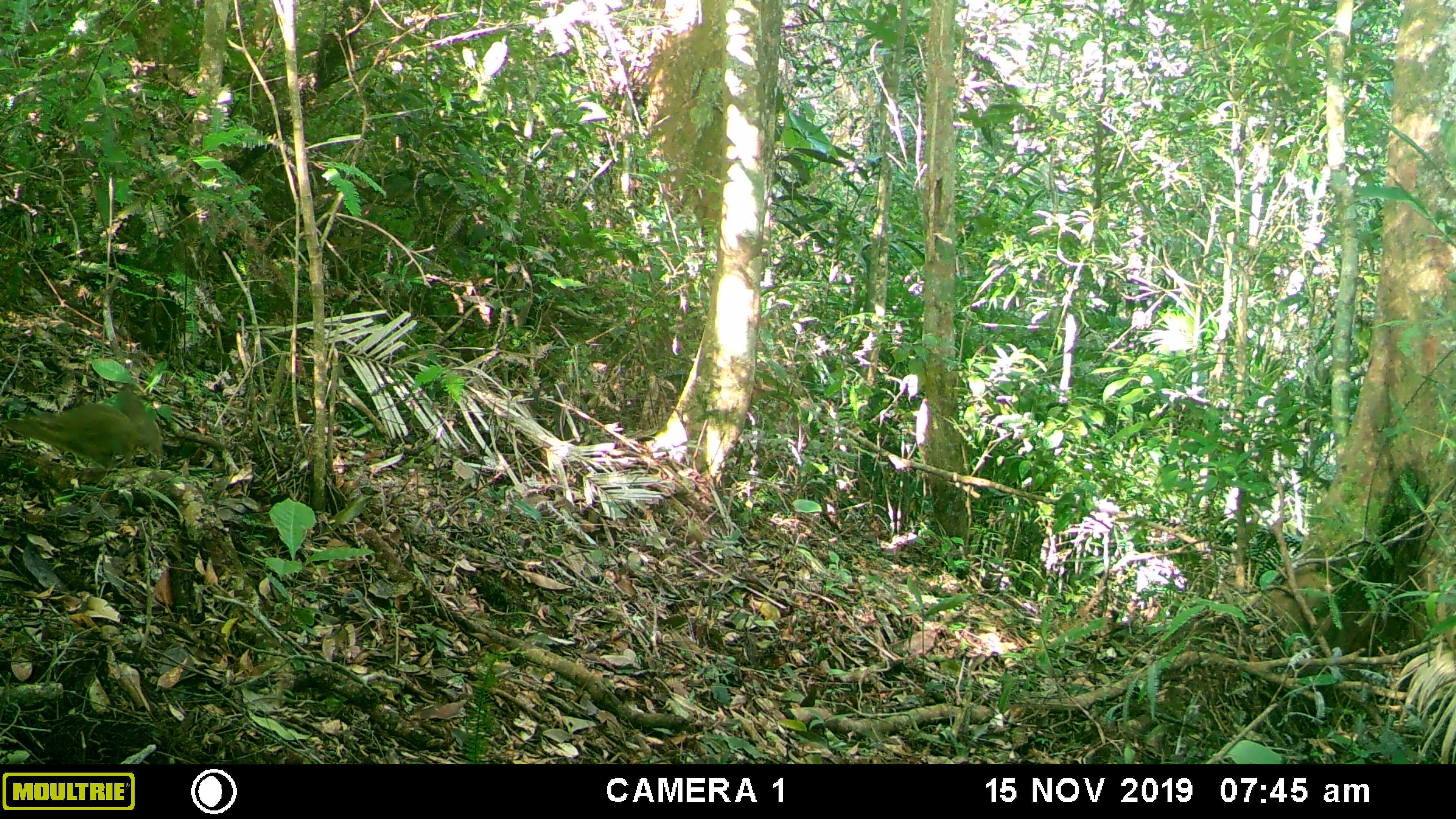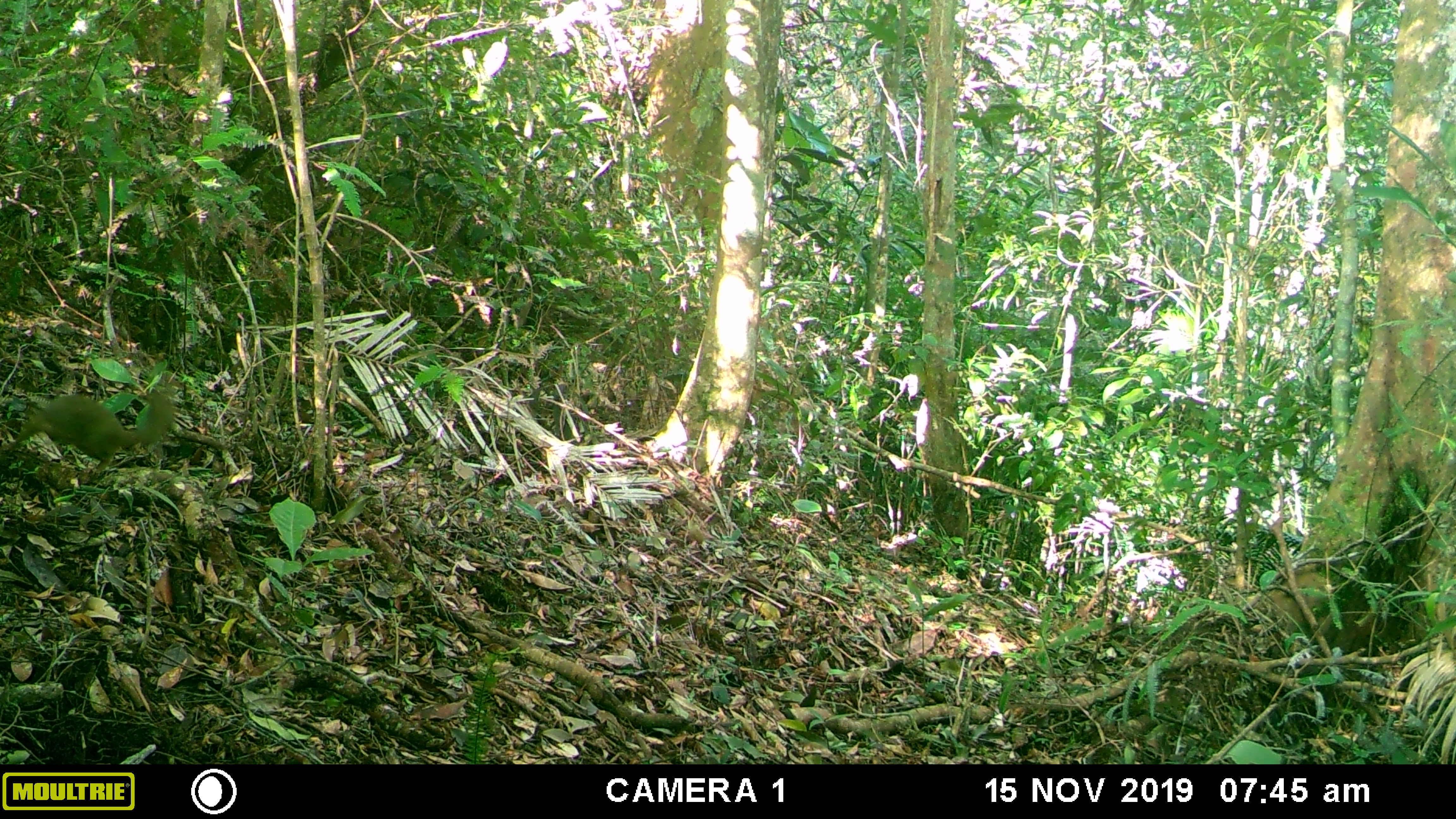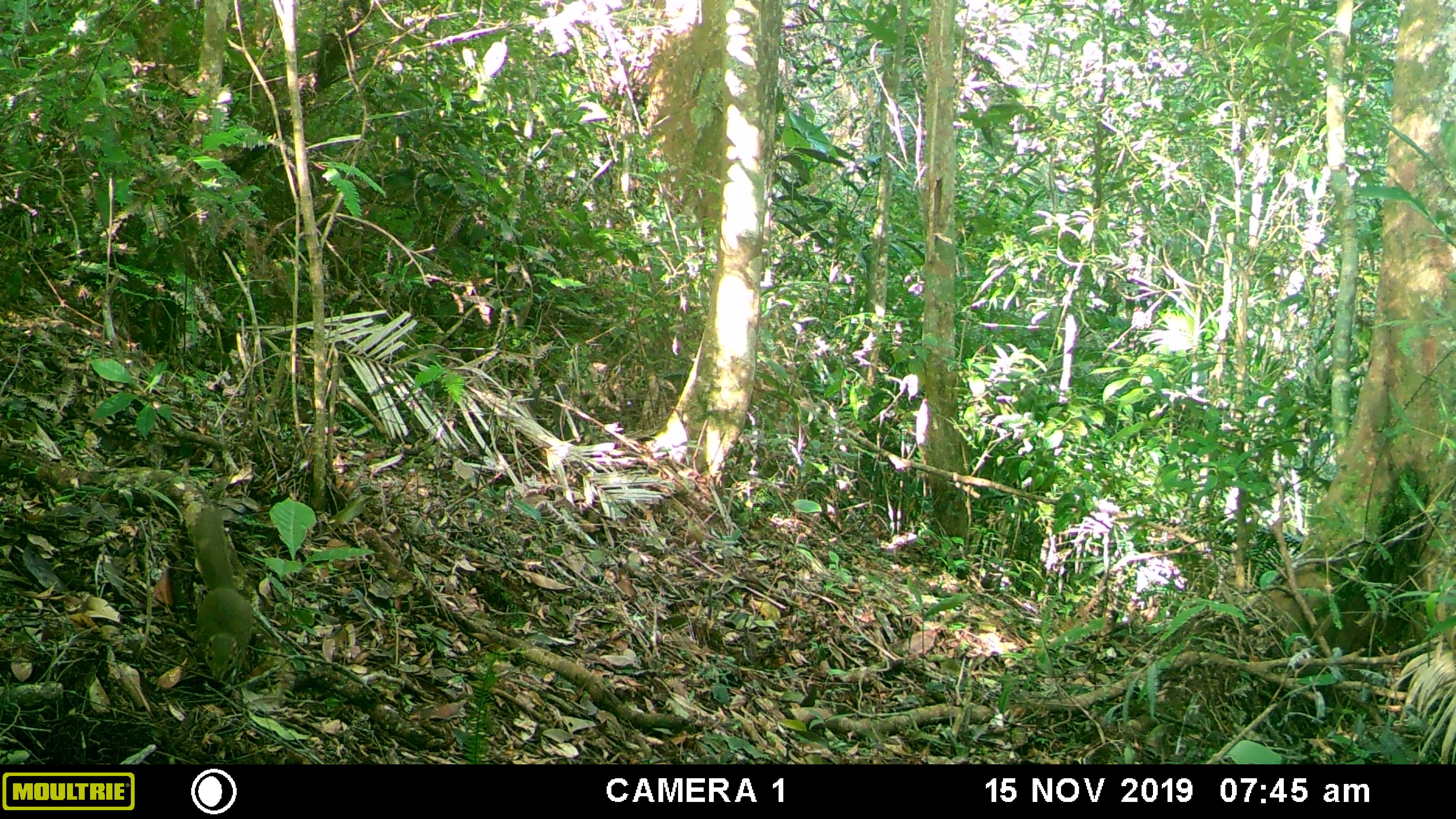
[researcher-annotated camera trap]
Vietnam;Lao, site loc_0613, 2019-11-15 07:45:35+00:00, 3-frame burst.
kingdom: Animalia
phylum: Chordata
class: Mammalia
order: Scandentia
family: Tupaiidae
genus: Tupaia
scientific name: Tupaia belangeri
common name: northern treeshrew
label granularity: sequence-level